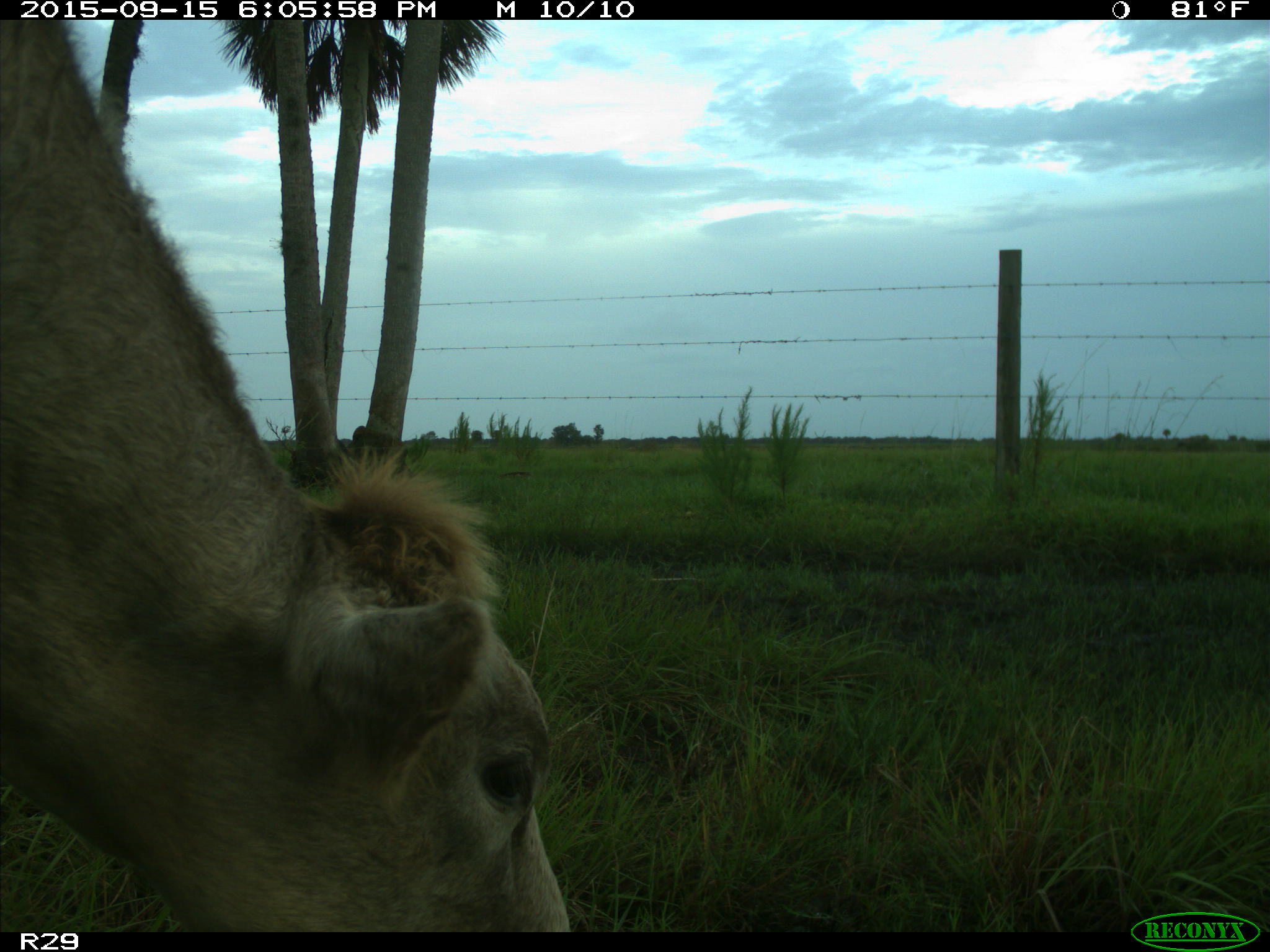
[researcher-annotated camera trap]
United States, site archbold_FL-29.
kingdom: Animalia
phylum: Chordata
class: Mammalia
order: Artiodactyla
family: Bovidae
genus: Bos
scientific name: Bos taurus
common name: domestic cow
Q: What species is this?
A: Bos taurus (domestic cow).